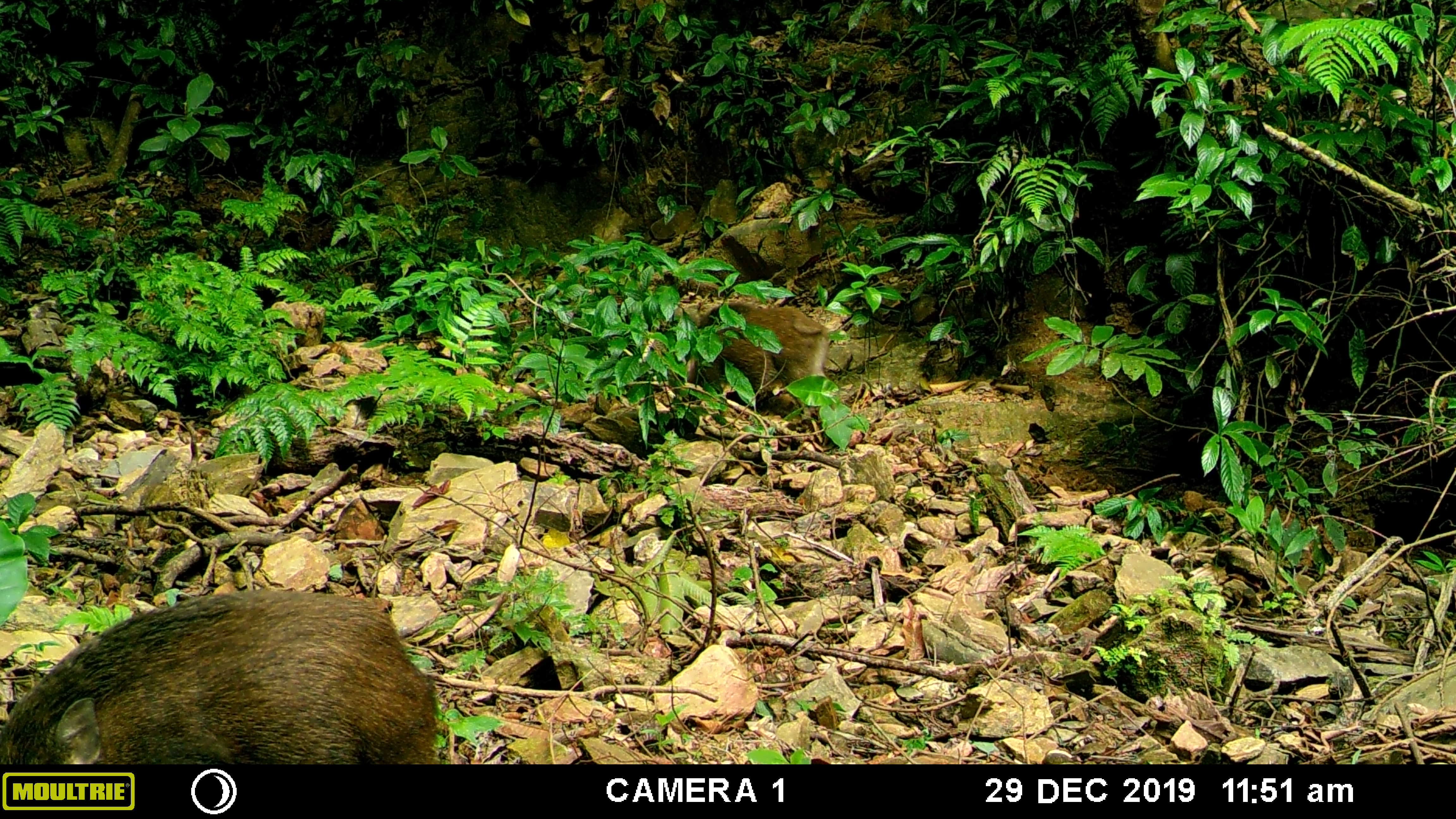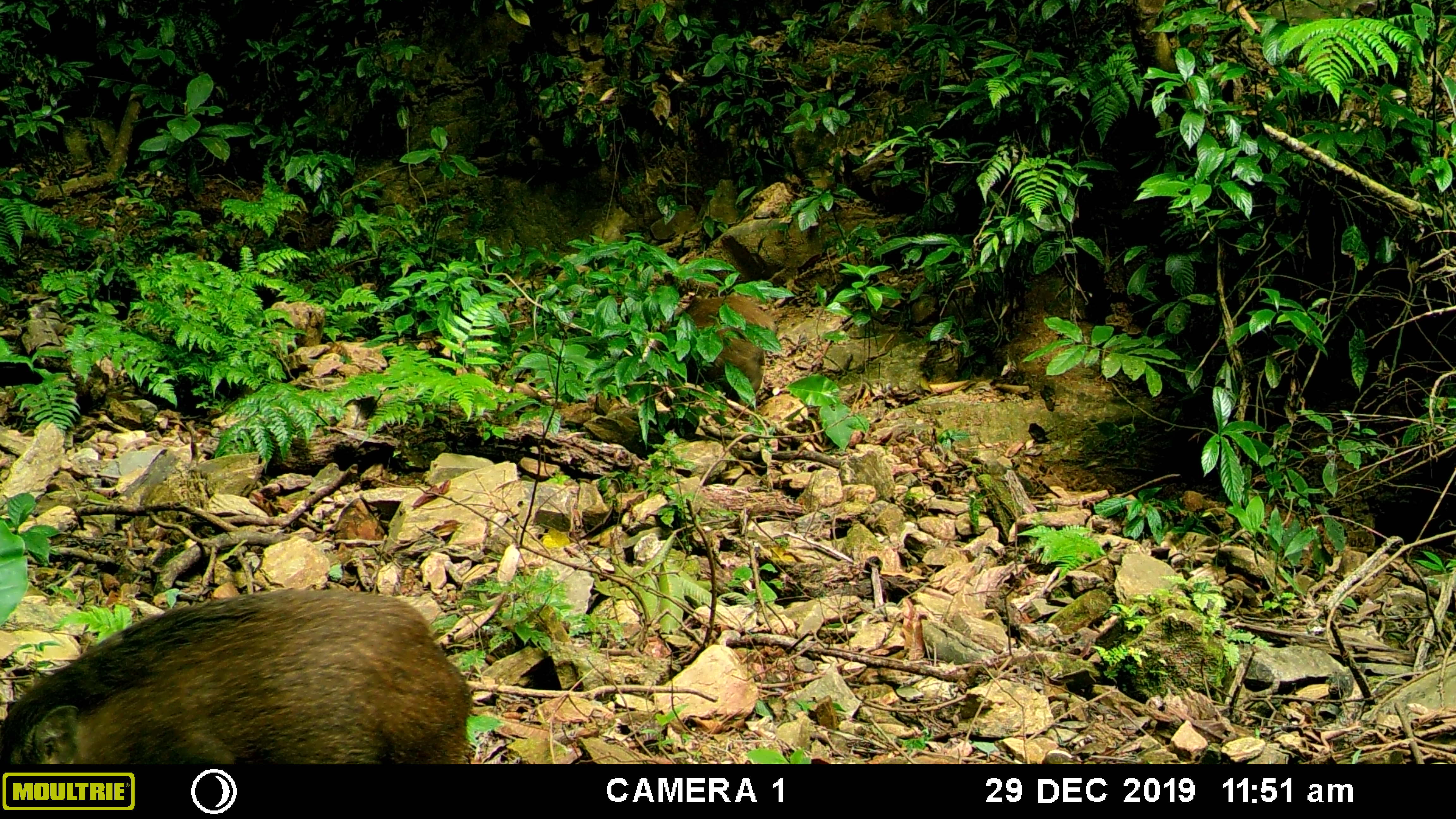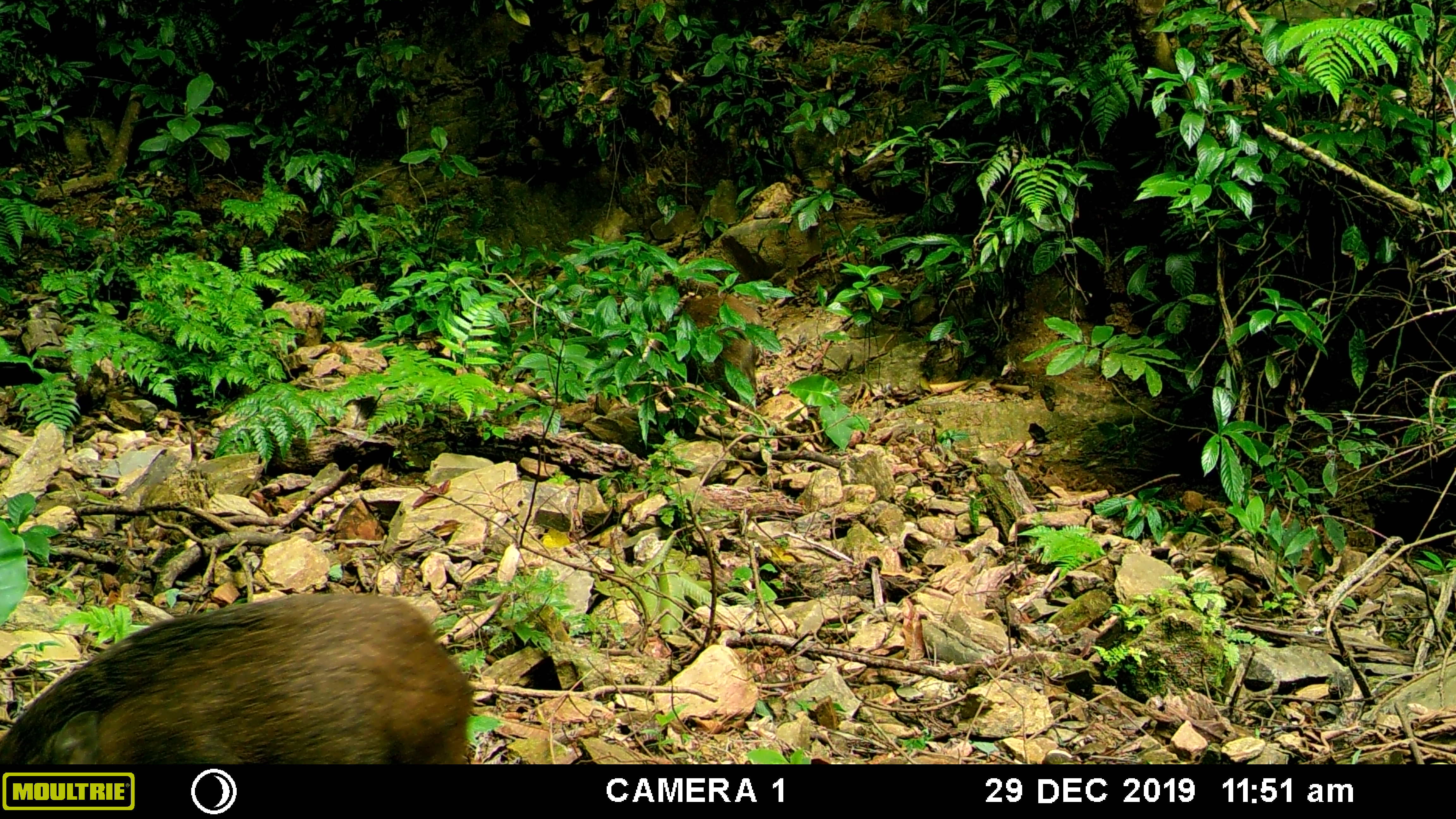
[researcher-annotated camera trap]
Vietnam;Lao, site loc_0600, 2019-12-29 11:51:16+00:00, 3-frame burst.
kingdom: Animalia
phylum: Chordata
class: Mammalia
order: Artiodactyla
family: Suidae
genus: Sus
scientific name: Sus scrofa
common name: eurasian wild pig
Eurasian wild pig (Sus scrofa). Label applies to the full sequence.